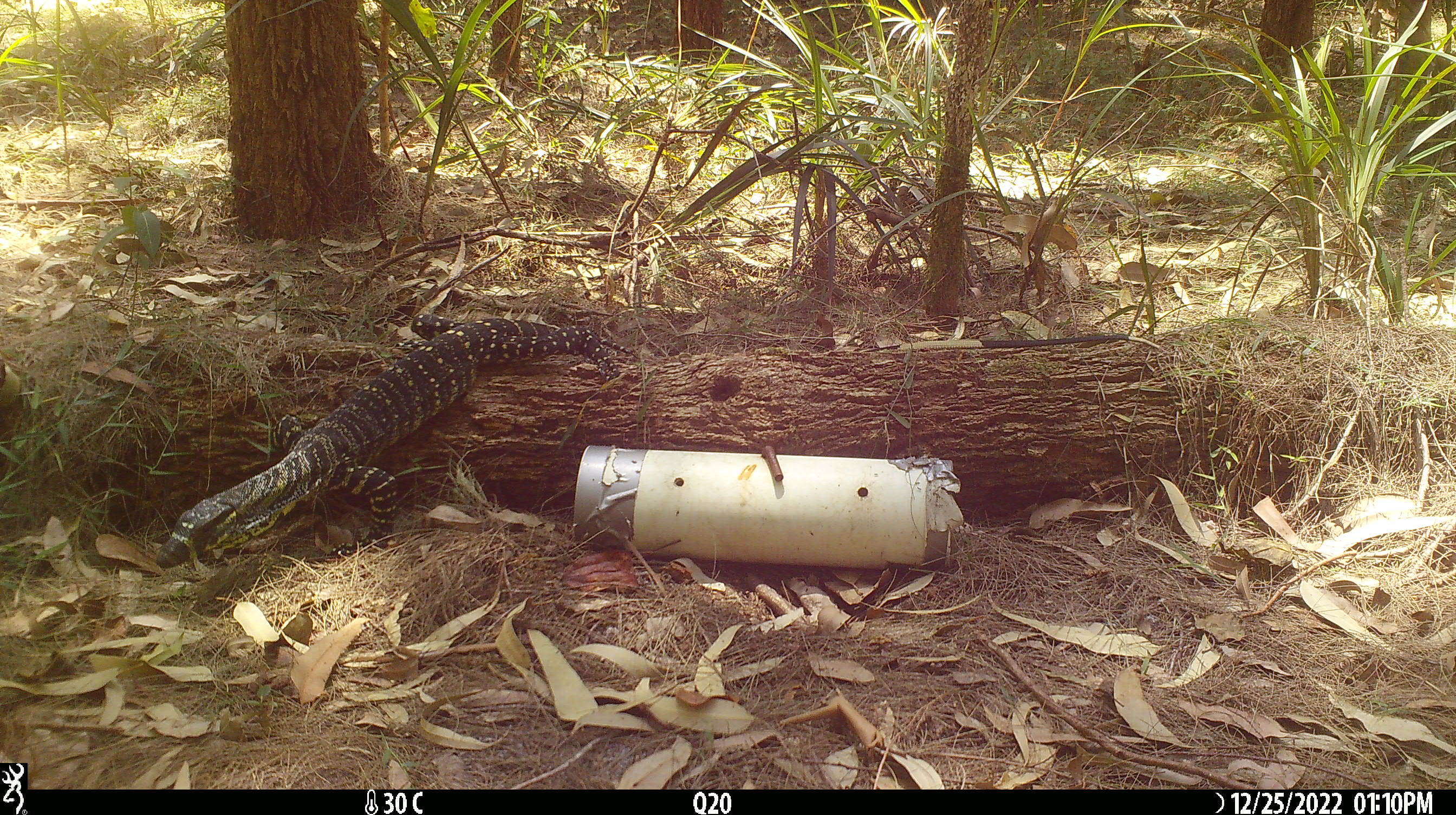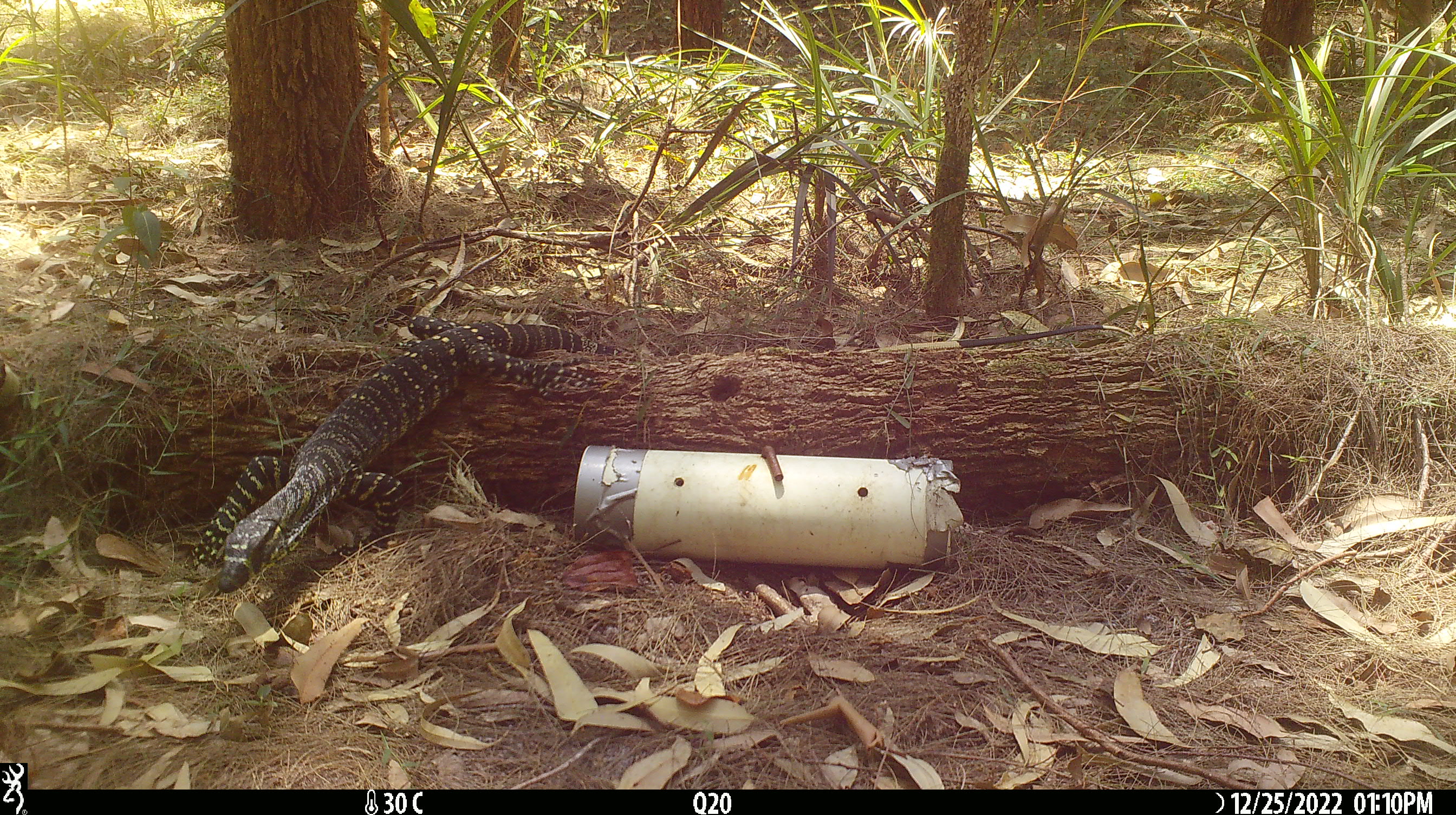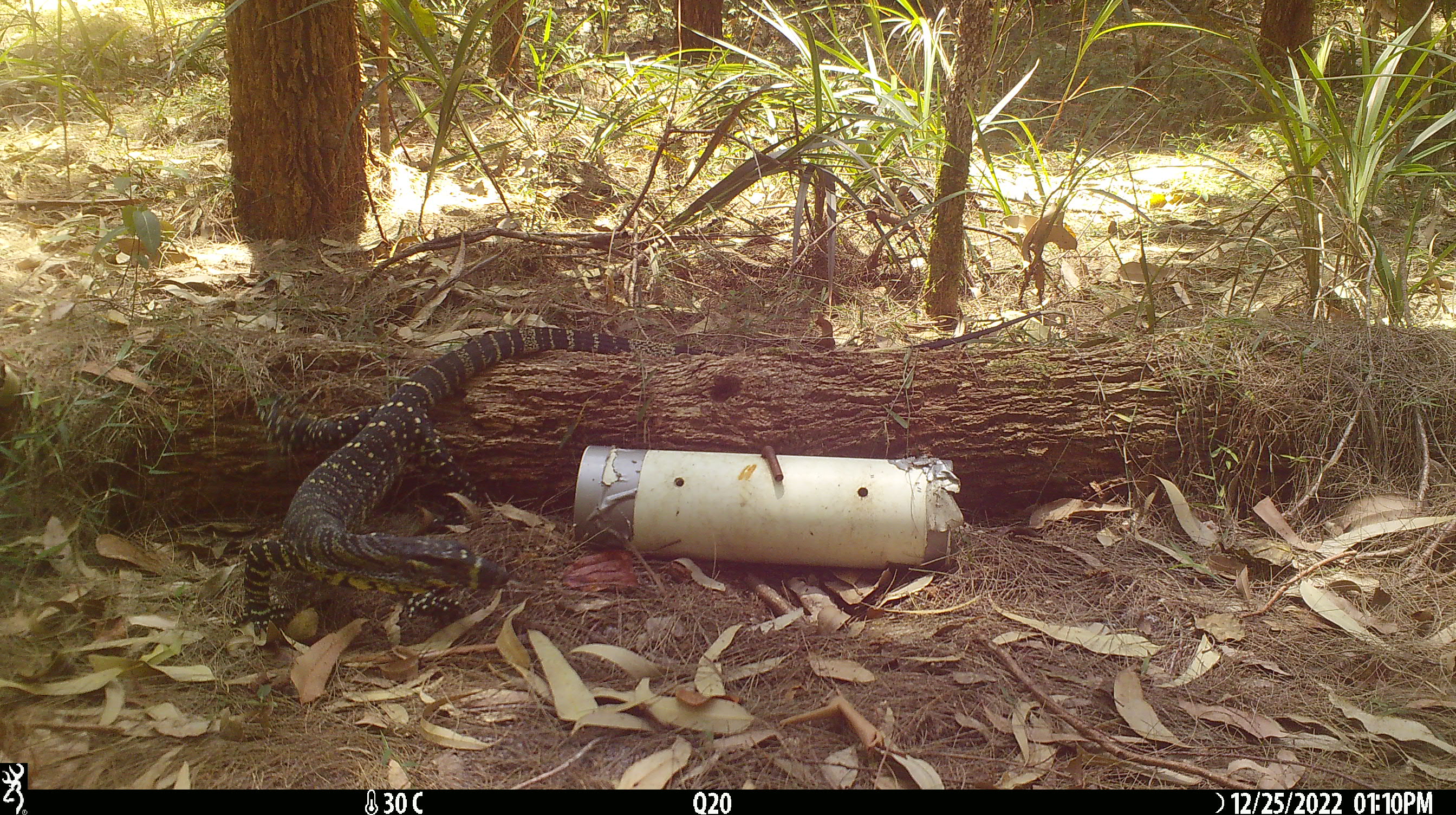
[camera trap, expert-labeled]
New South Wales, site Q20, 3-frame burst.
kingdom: Animalia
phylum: Chordata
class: Reptilia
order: Squamata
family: Varanidae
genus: Varanus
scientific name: Varanus varius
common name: lace monitor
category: goanna